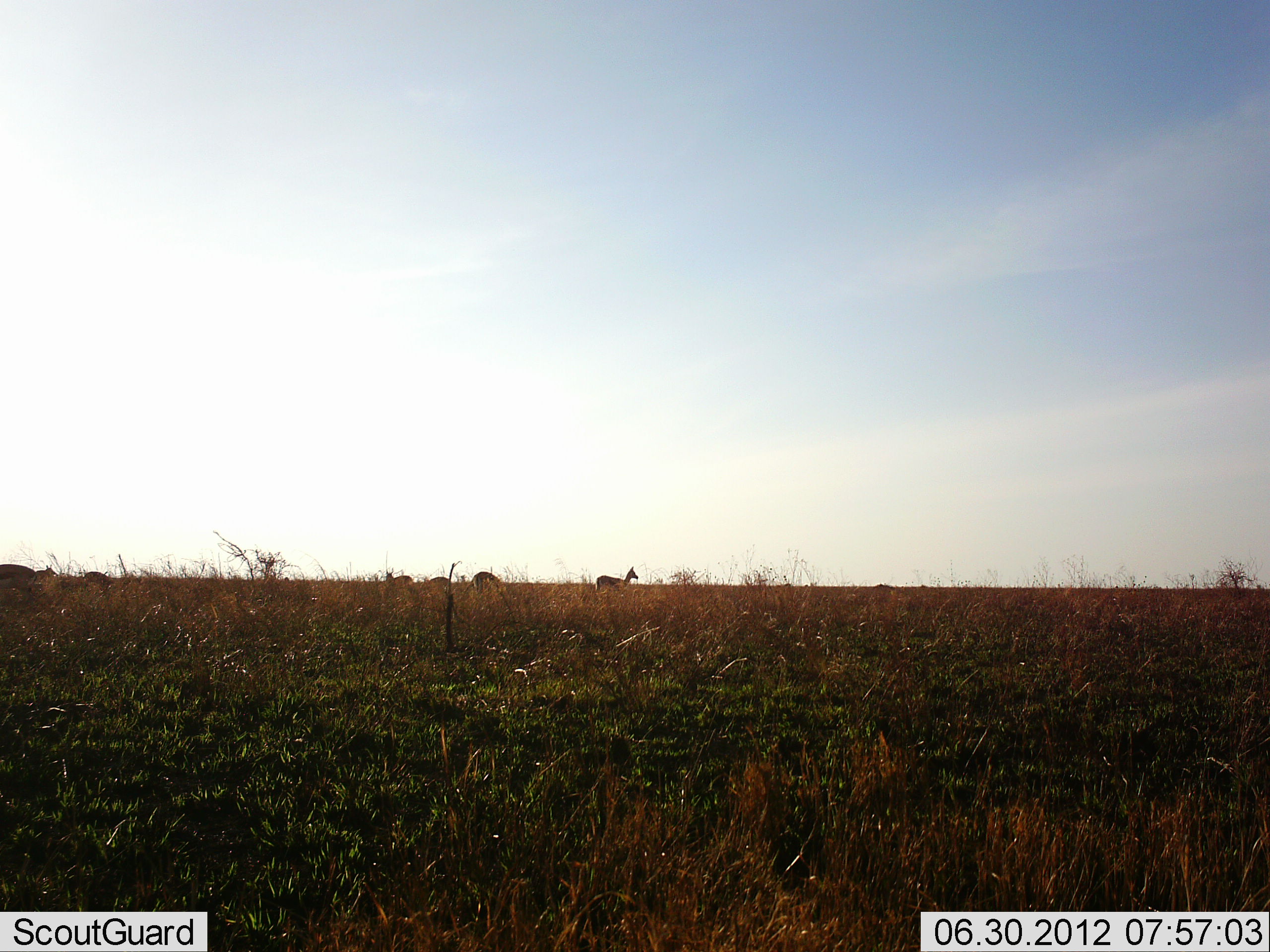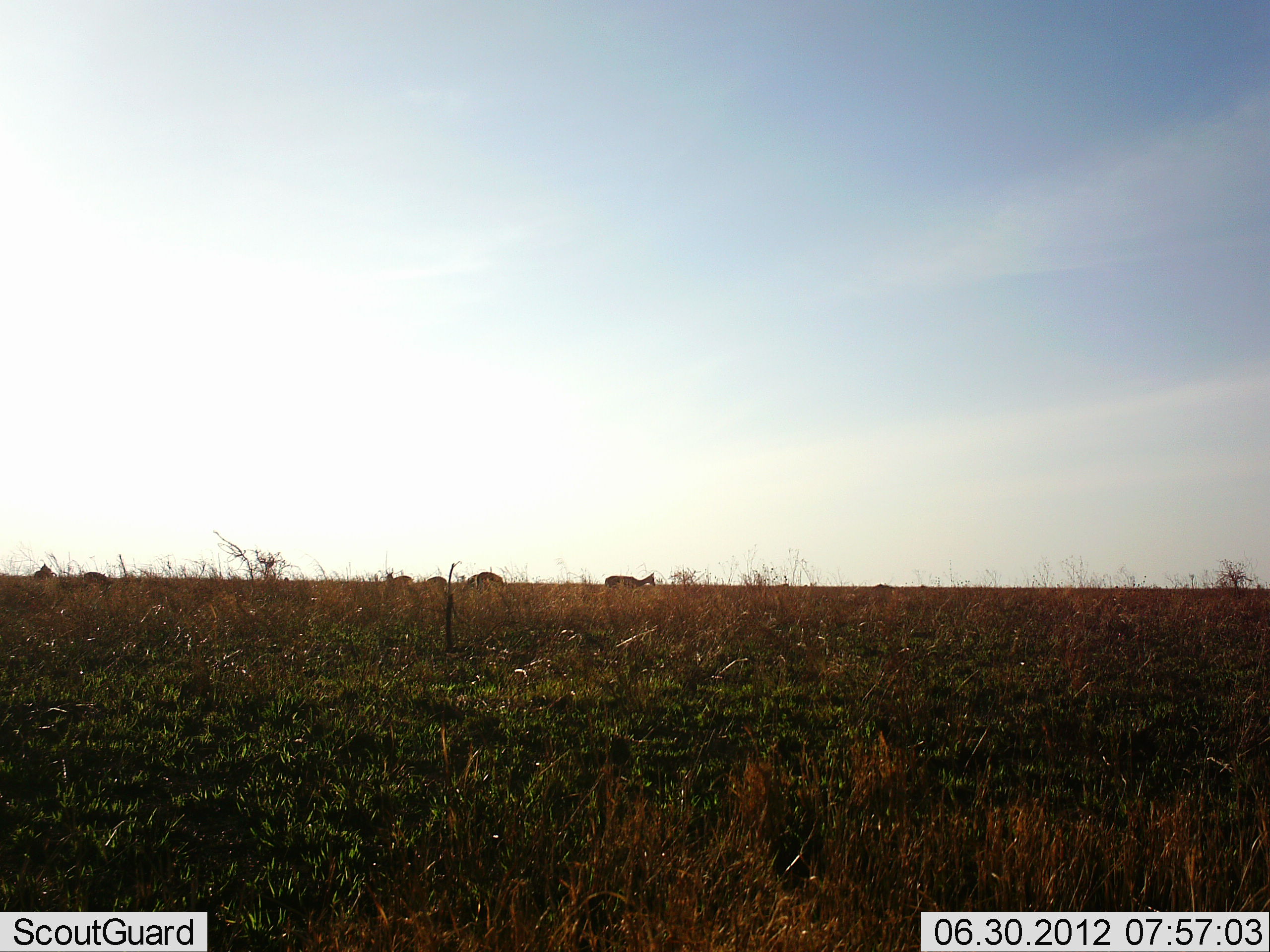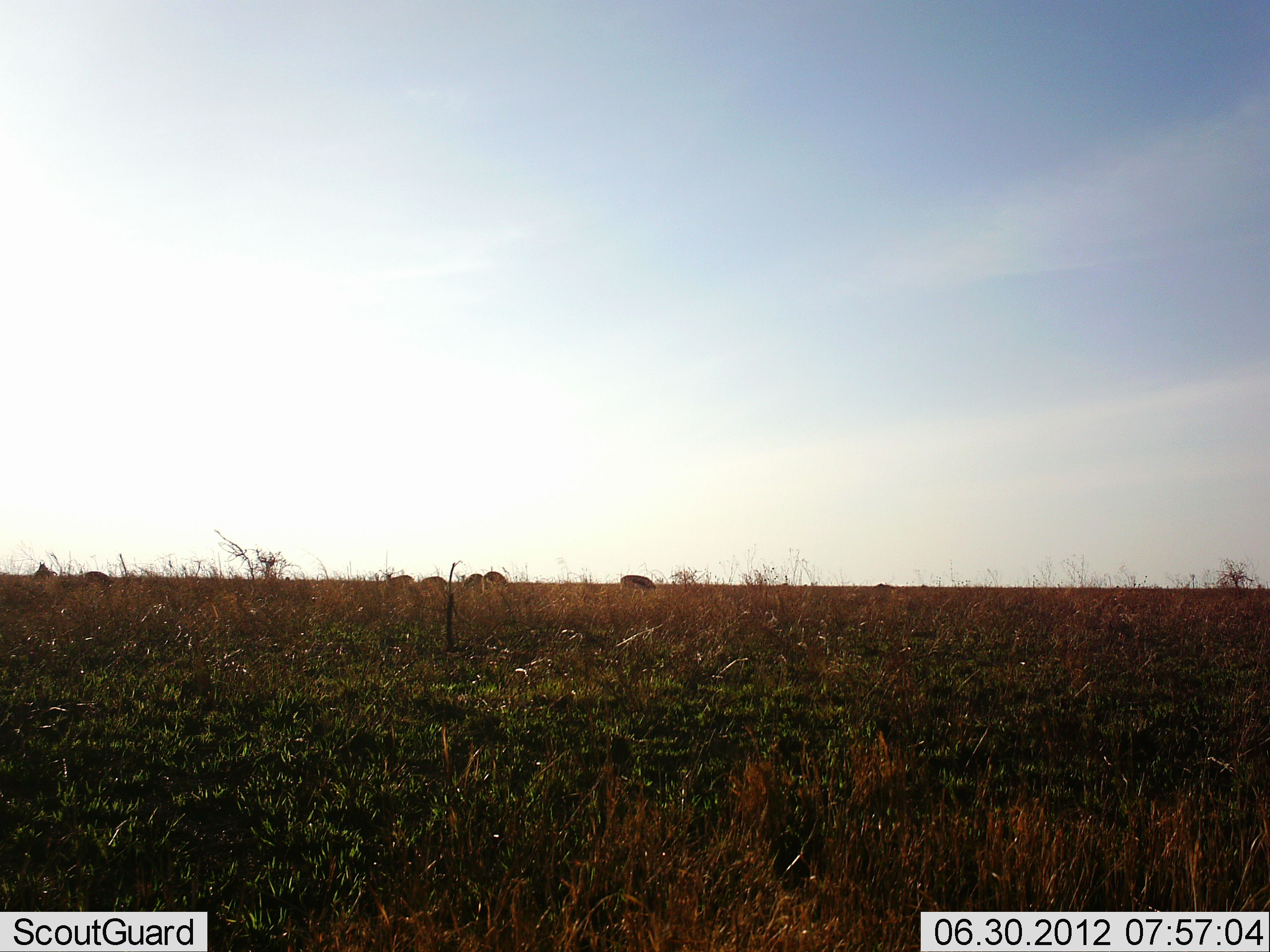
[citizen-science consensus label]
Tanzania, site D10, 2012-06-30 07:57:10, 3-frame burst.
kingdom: Animalia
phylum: Chordata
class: Mammalia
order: Artiodactyla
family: Bovidae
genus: Eudorcas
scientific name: Eudorcas thomsonii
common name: thomson's gazelle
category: gazellethomsons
Gazellethomsons (thomson's gazelle) (Eudorcas thomsonii), count 7. Behavior (volunteer vote fractions): standing 60%, resting 0%, moving 50%, interacting 0%. Young present (vote fraction): 0%. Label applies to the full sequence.